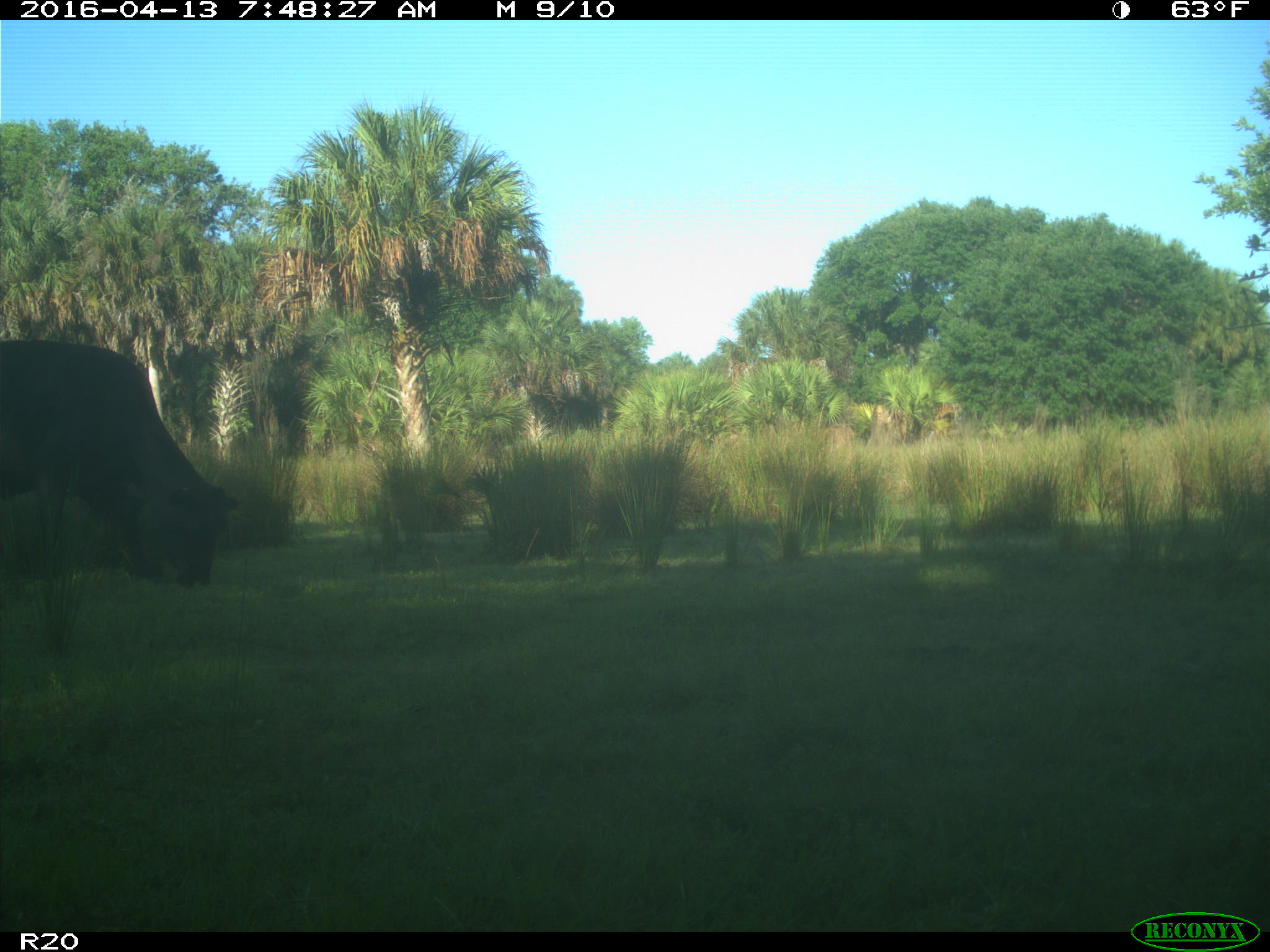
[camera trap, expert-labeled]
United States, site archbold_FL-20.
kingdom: Animalia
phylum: Chordata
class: Mammalia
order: Artiodactyla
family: Bovidae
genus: Bos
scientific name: Bos taurus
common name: domestic cow